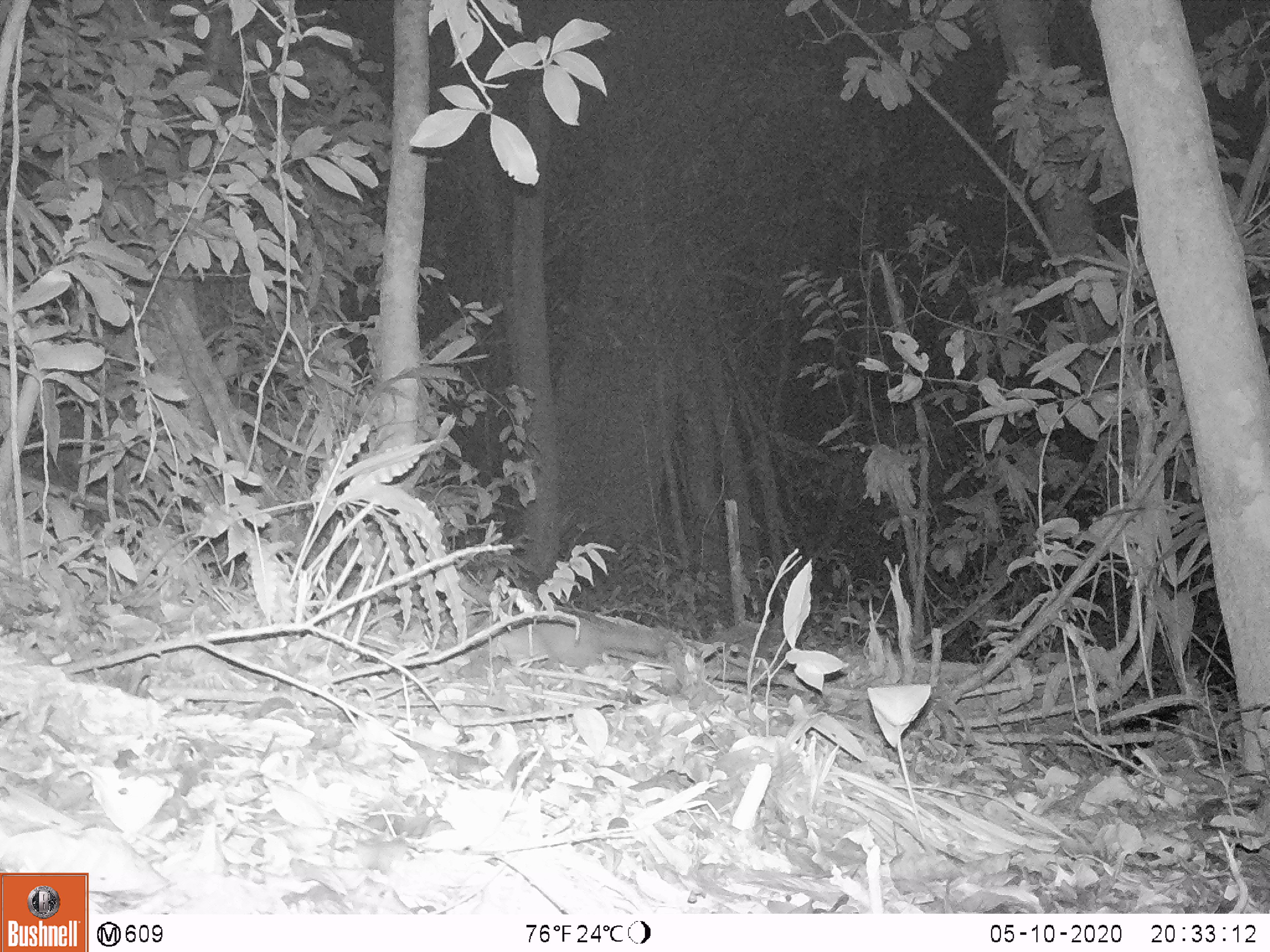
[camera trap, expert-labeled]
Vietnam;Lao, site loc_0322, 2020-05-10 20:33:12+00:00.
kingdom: Animalia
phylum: Chordata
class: Mammalia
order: Carnivora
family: Mustelidae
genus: Melogale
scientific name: Melogale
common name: ferret badger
Ferret badger (Melogale). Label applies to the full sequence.